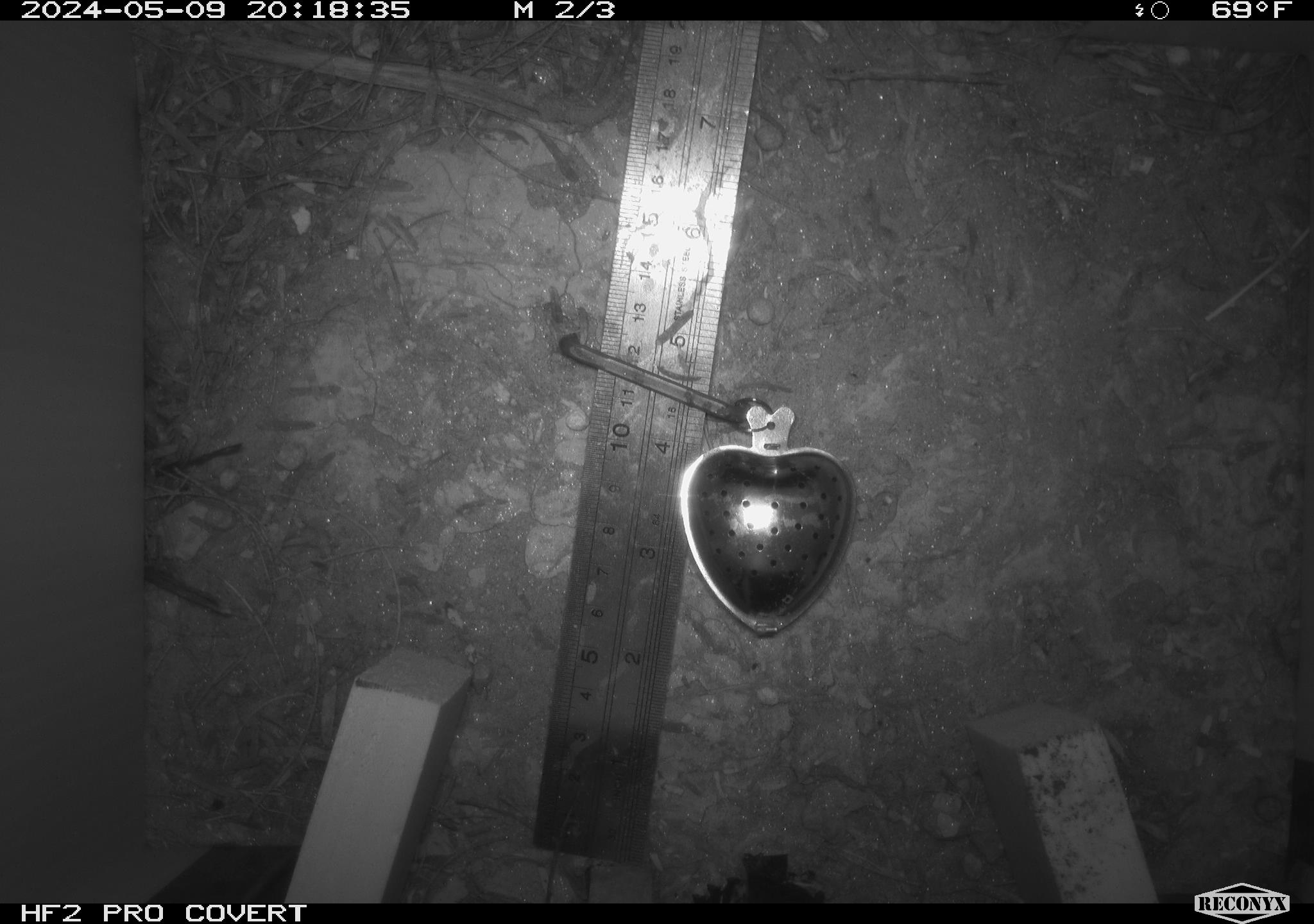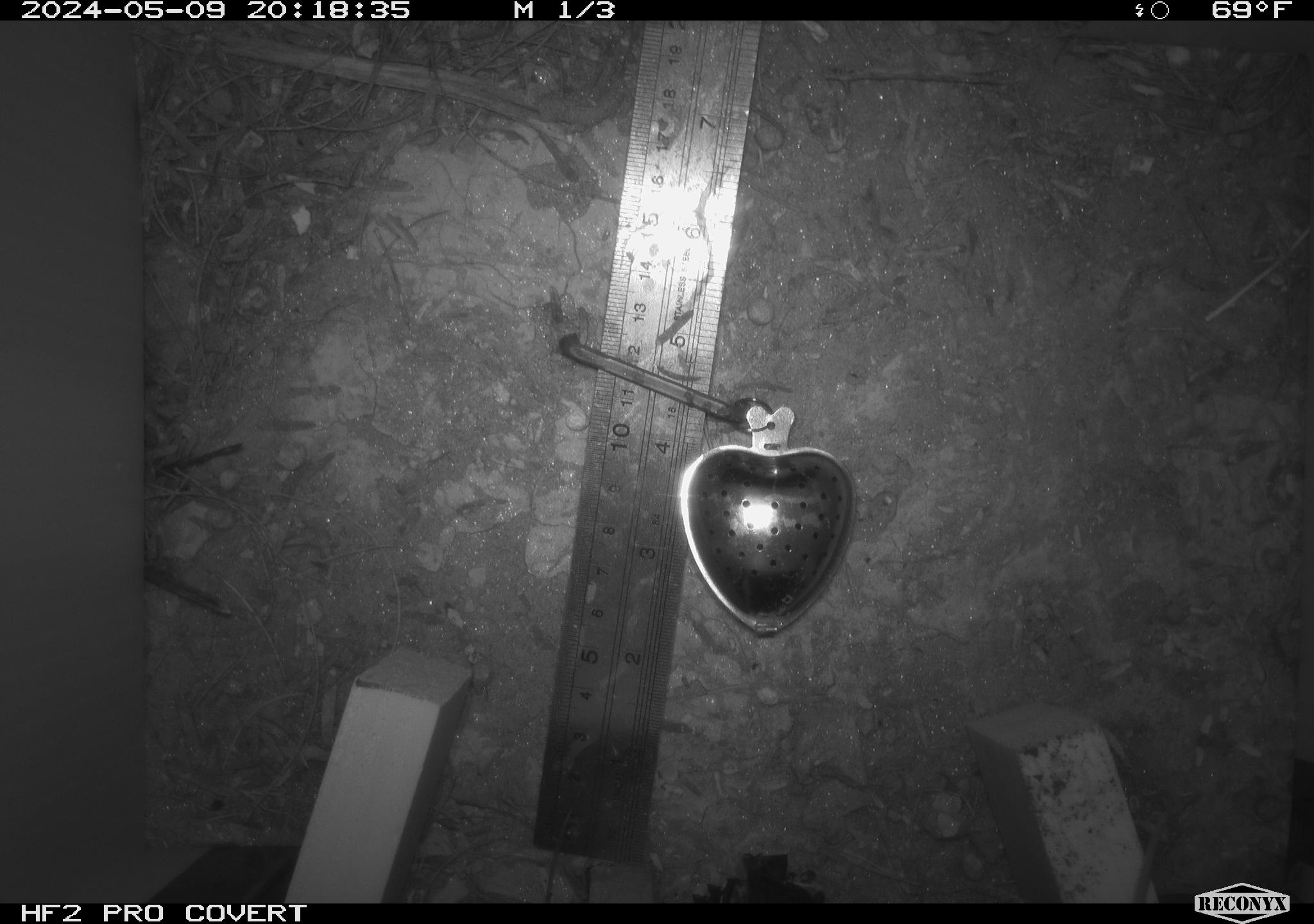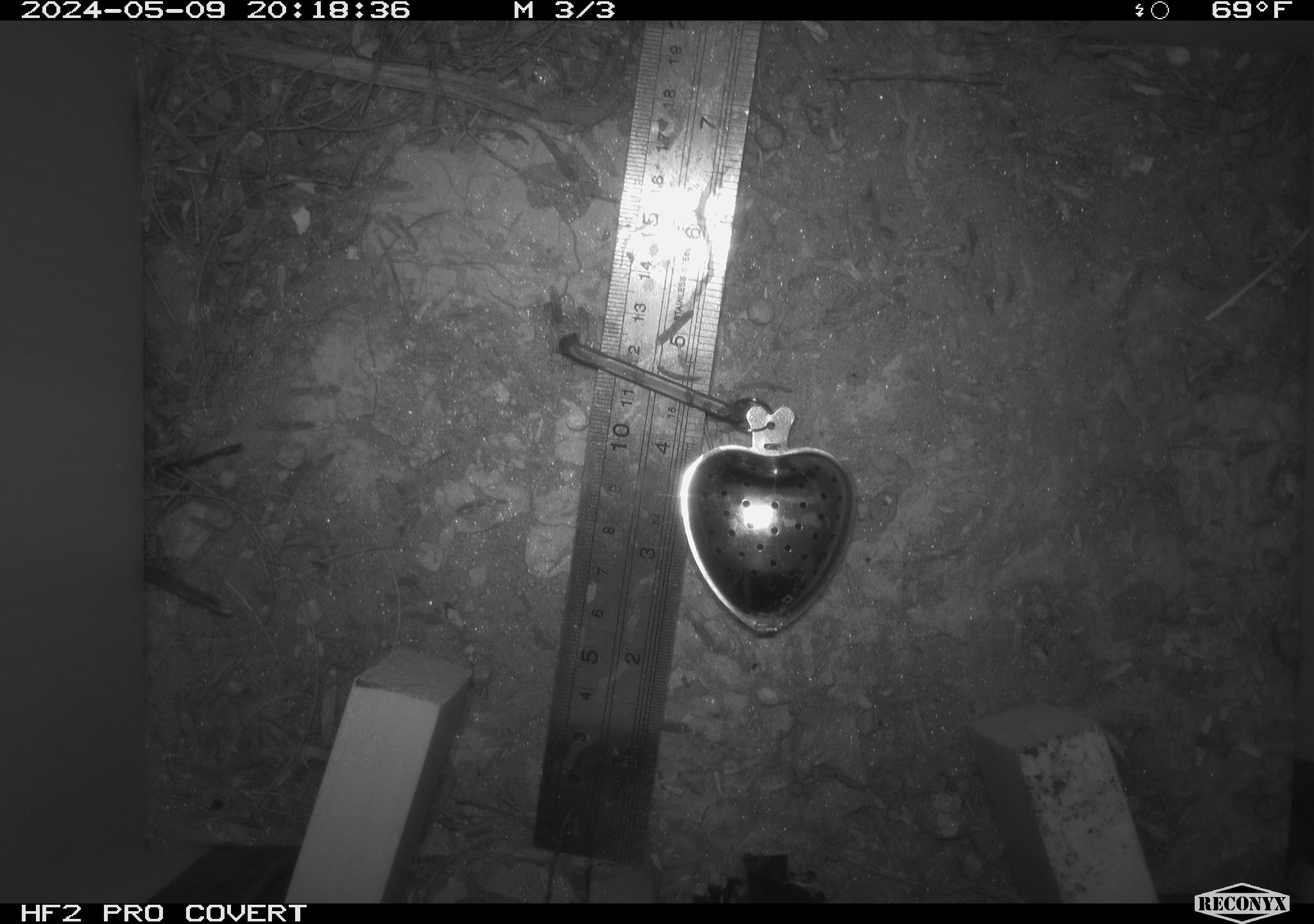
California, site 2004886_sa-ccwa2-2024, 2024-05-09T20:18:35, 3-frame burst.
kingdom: Animalia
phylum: Chordata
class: Mammalia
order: Rodentia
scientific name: Rodentia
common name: mouse species